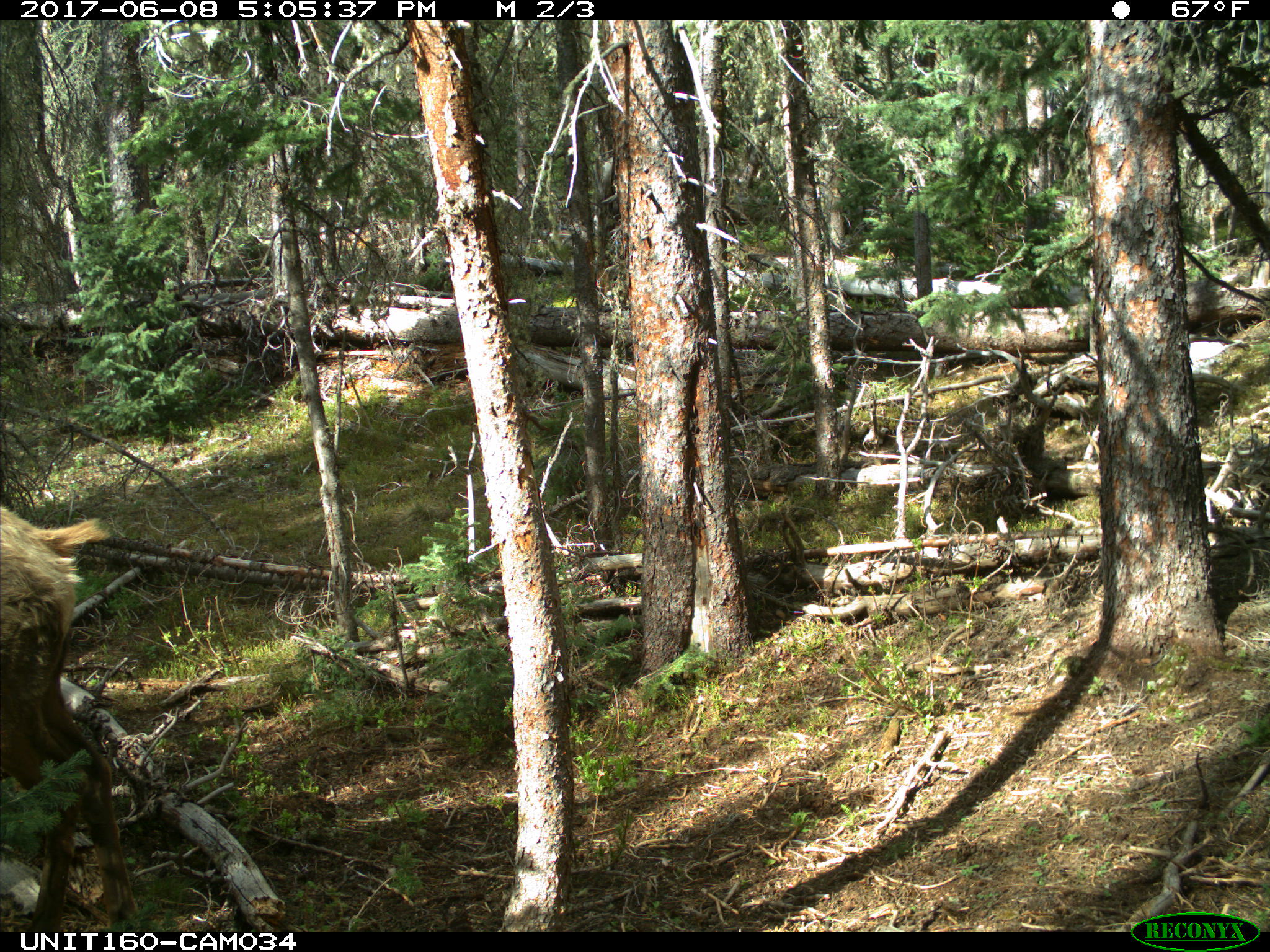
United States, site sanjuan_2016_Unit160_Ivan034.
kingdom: Animalia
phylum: Chordata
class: Mammalia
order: Artiodactyla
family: Cervidae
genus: Cervus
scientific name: Cervus elaphus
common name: red deer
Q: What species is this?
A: Cervus elaphus (red deer).